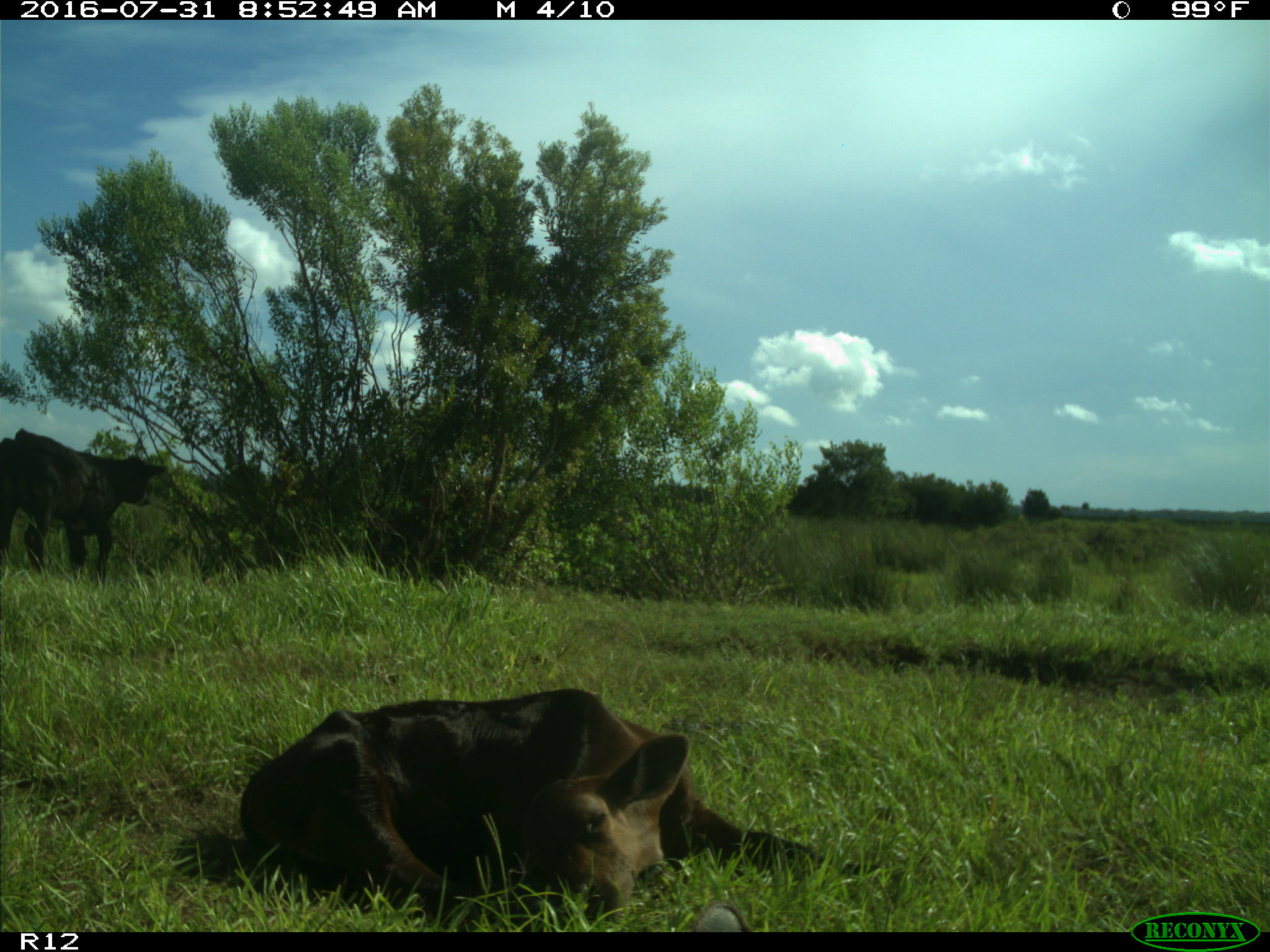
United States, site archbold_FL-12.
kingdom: Animalia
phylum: Chordata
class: Mammalia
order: Artiodactyla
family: Bovidae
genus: Bos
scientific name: Bos taurus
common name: domestic cow